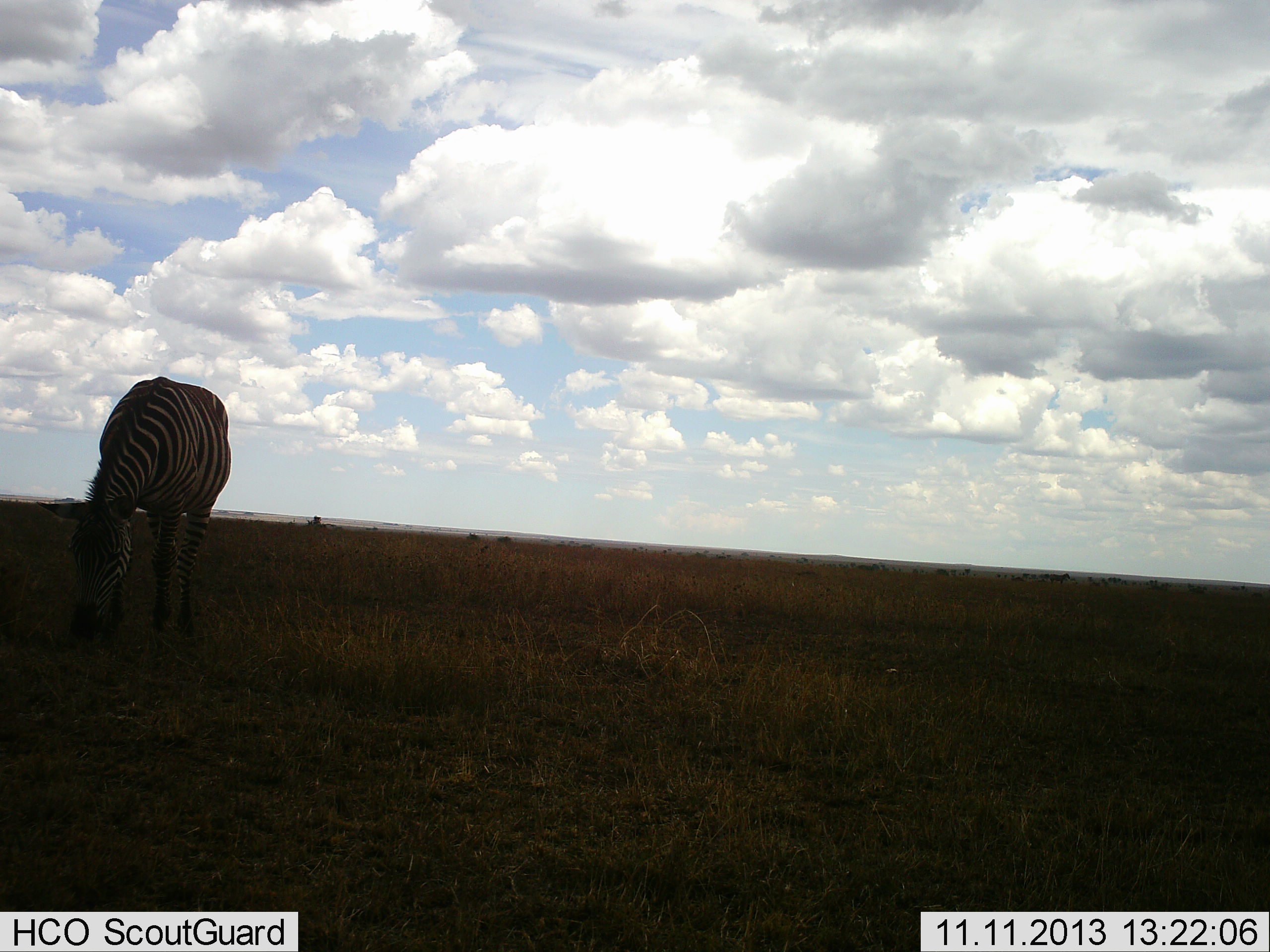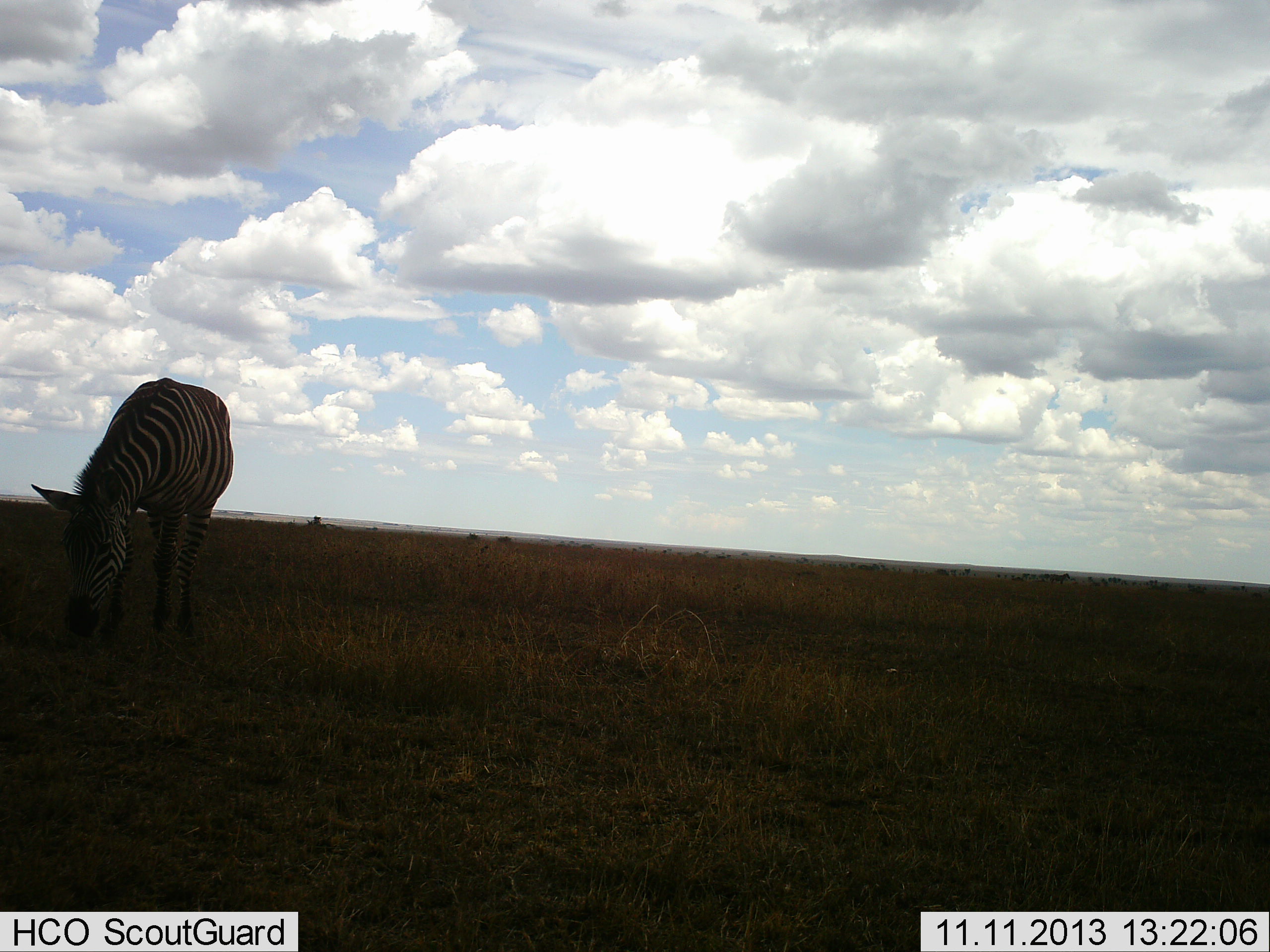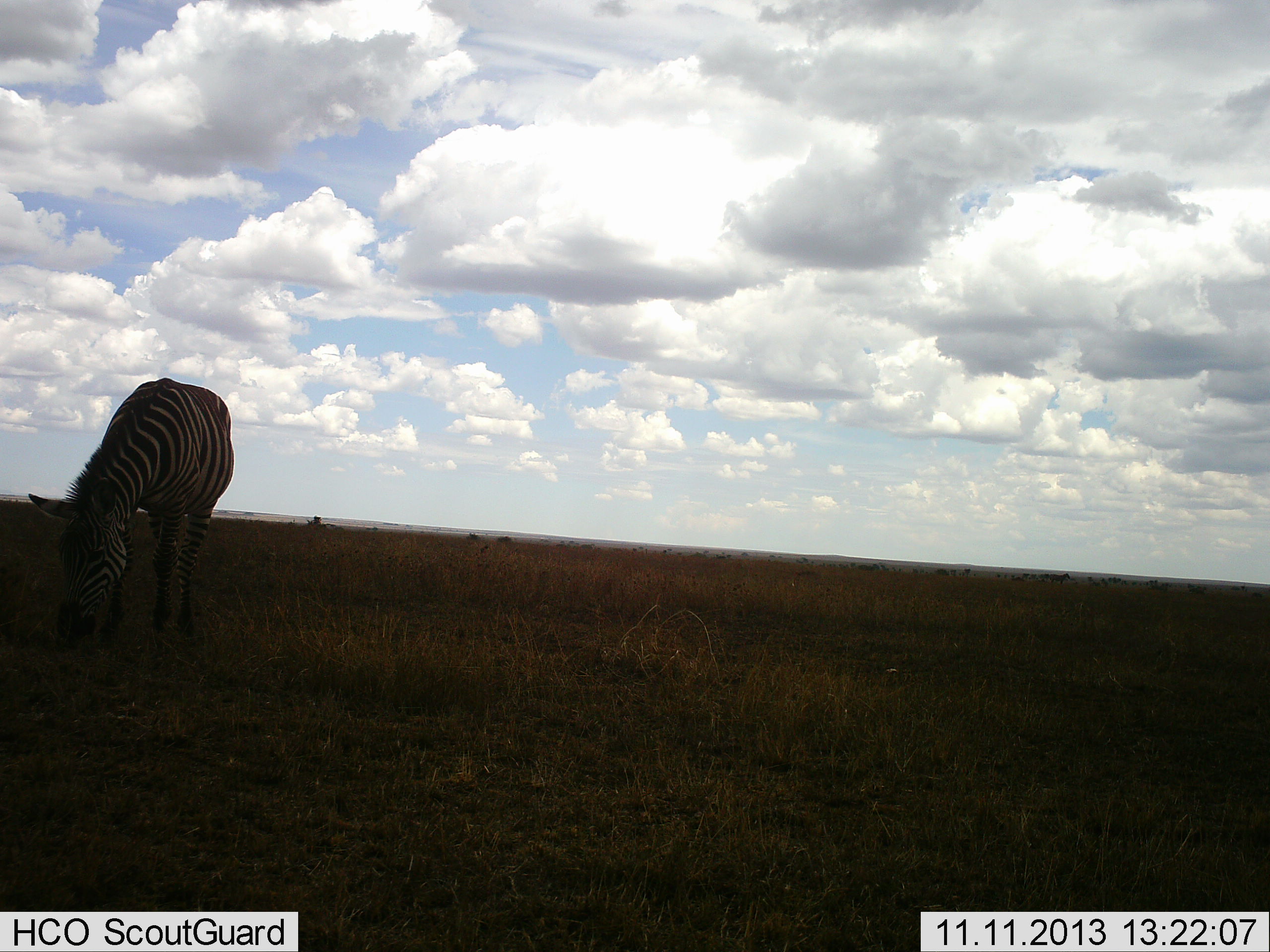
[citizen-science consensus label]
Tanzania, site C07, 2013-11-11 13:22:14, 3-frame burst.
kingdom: Animalia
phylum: Chordata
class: Mammalia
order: Perissodactyla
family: Equidae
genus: Equus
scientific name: Equus quagga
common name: plains zebra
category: zebra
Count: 1.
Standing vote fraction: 0%.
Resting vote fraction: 0%.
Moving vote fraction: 0%.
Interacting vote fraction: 0%.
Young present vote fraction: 0%.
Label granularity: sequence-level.